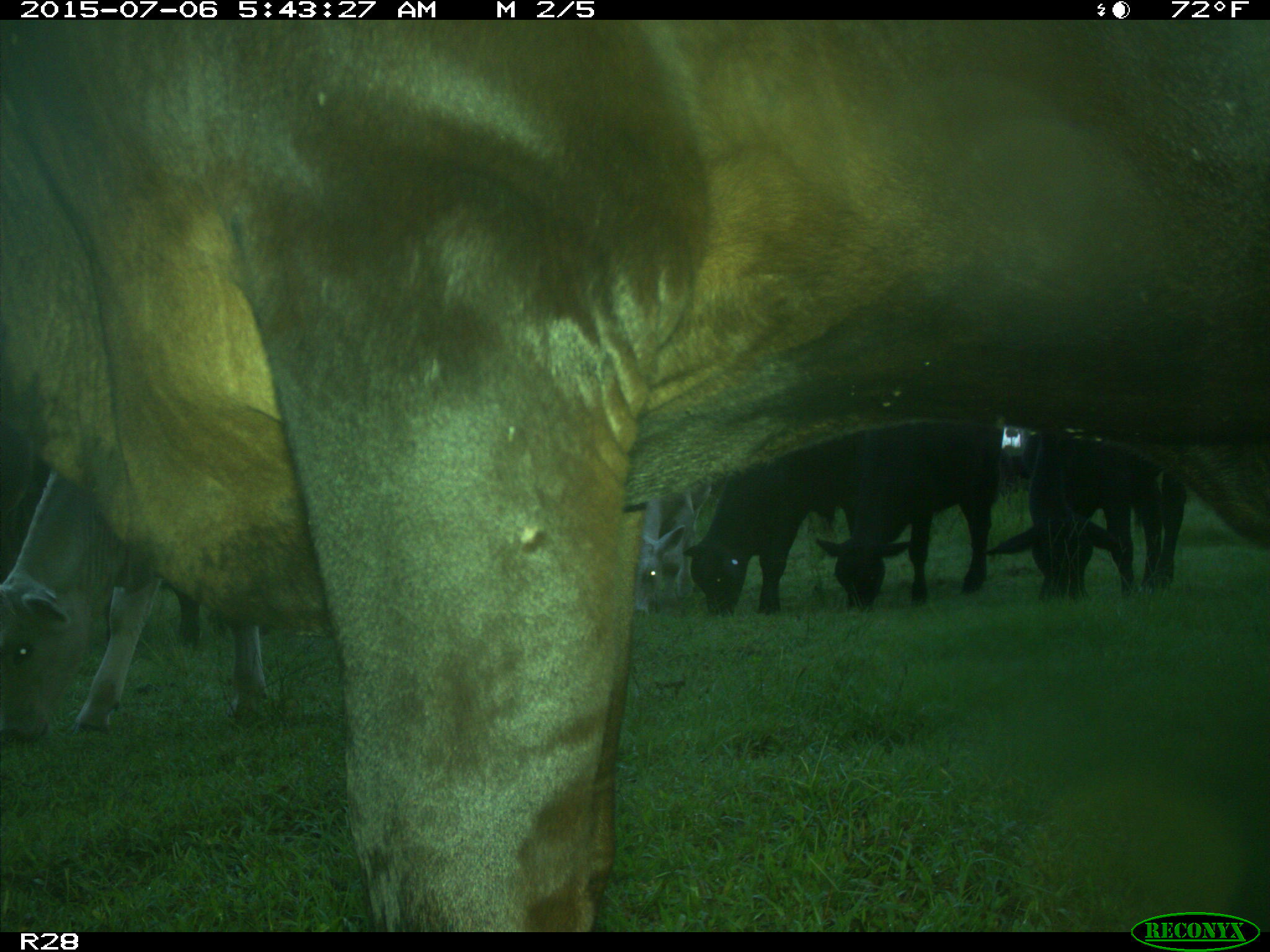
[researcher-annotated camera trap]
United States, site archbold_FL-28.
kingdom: Animalia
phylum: Chordata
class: Mammalia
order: Artiodactyla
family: Bovidae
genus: Bos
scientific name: Bos taurus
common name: domestic cow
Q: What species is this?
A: Bos taurus (domestic cow).